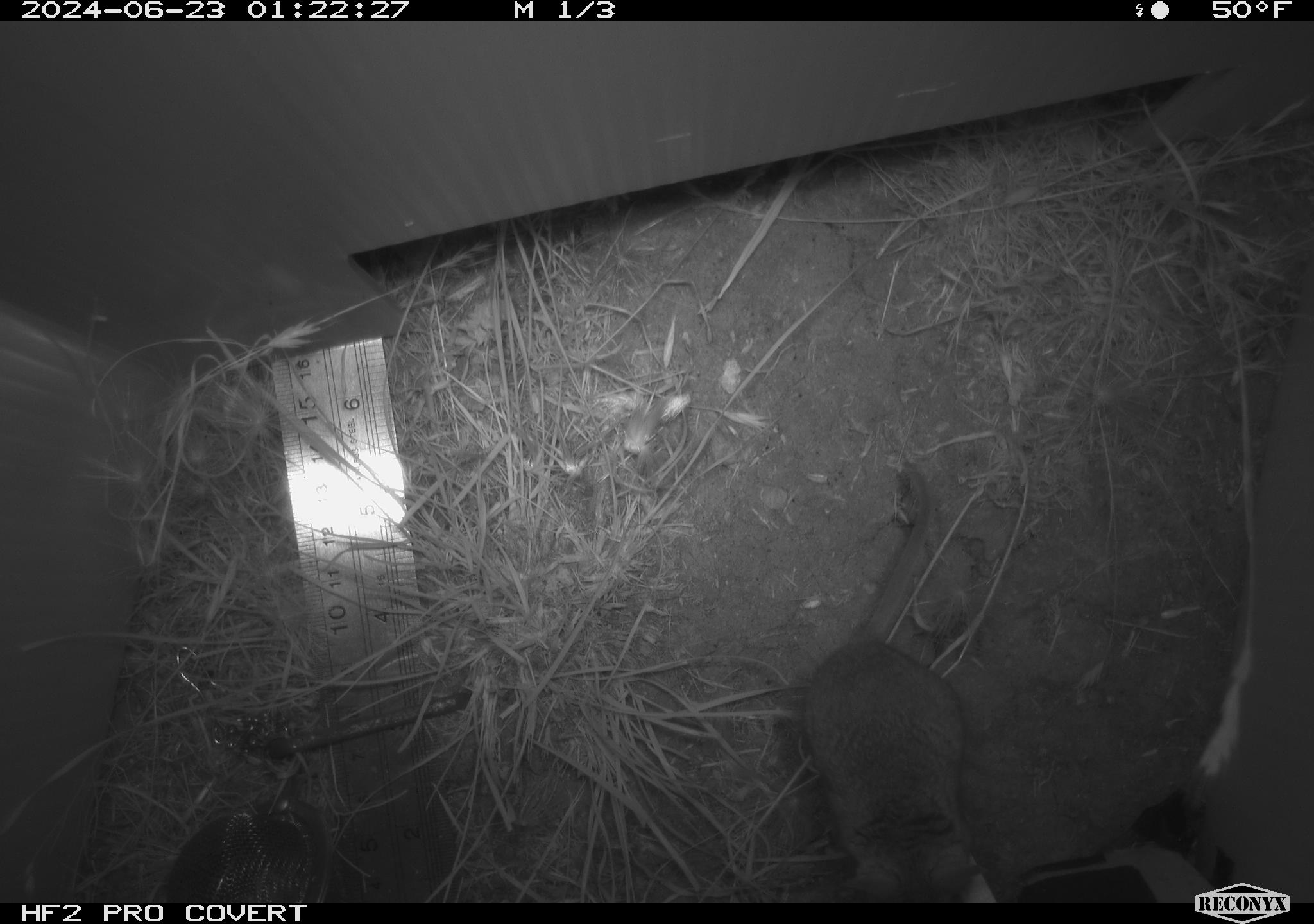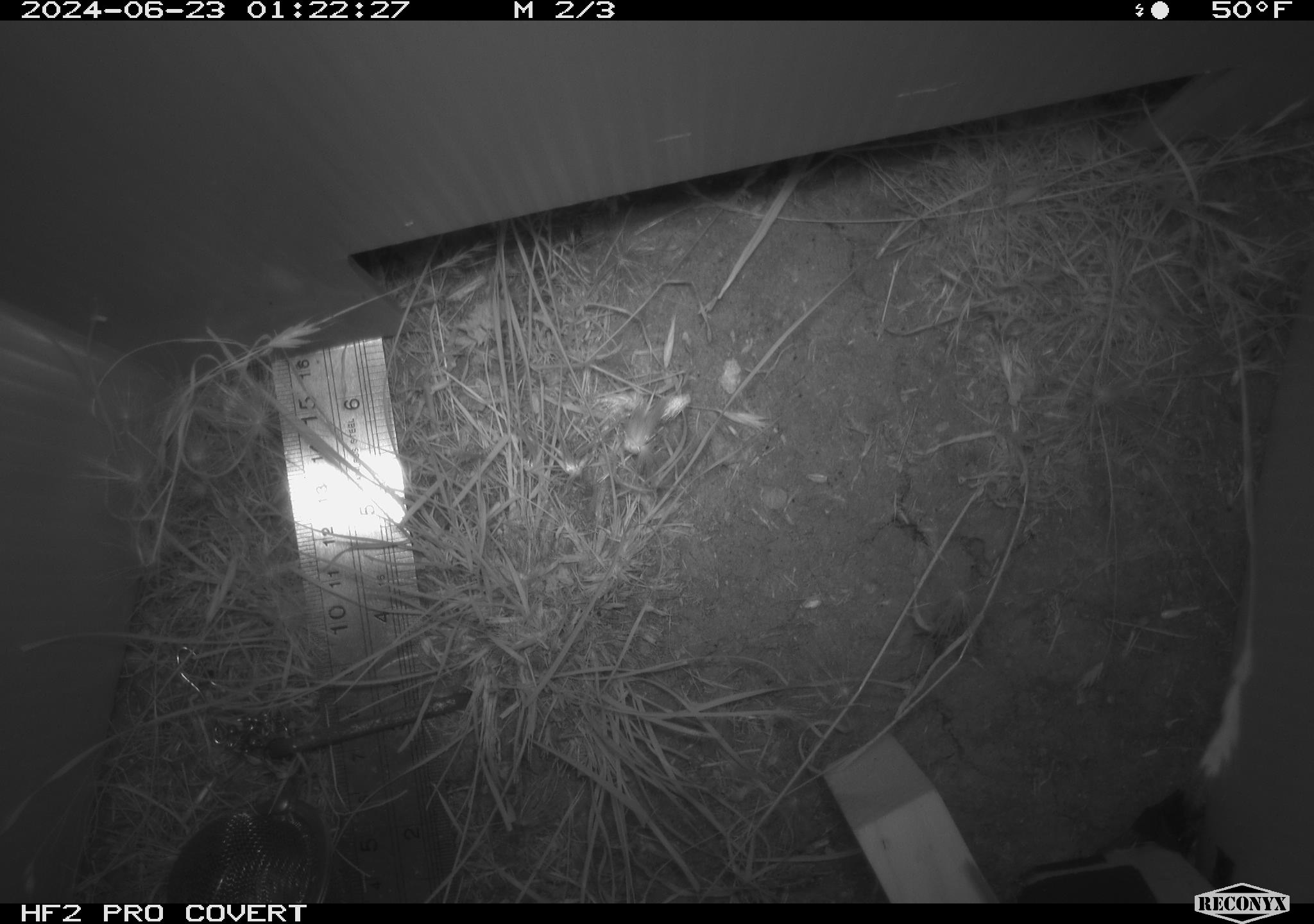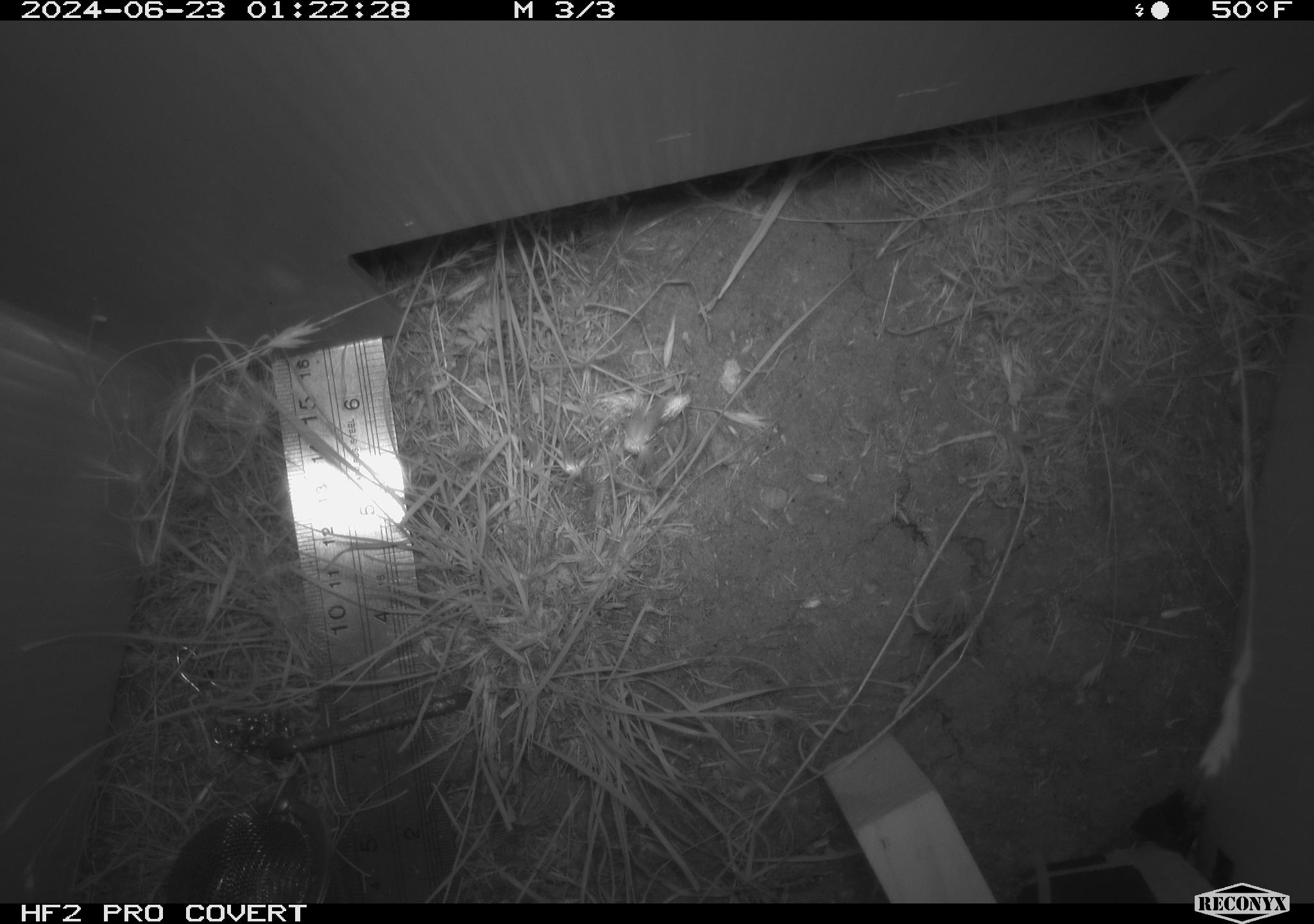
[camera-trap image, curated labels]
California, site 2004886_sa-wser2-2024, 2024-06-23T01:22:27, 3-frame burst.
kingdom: Animalia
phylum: Chordata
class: Mammalia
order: Rodentia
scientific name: Rodentia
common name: mouse species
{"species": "mouse species (Rodentia)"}